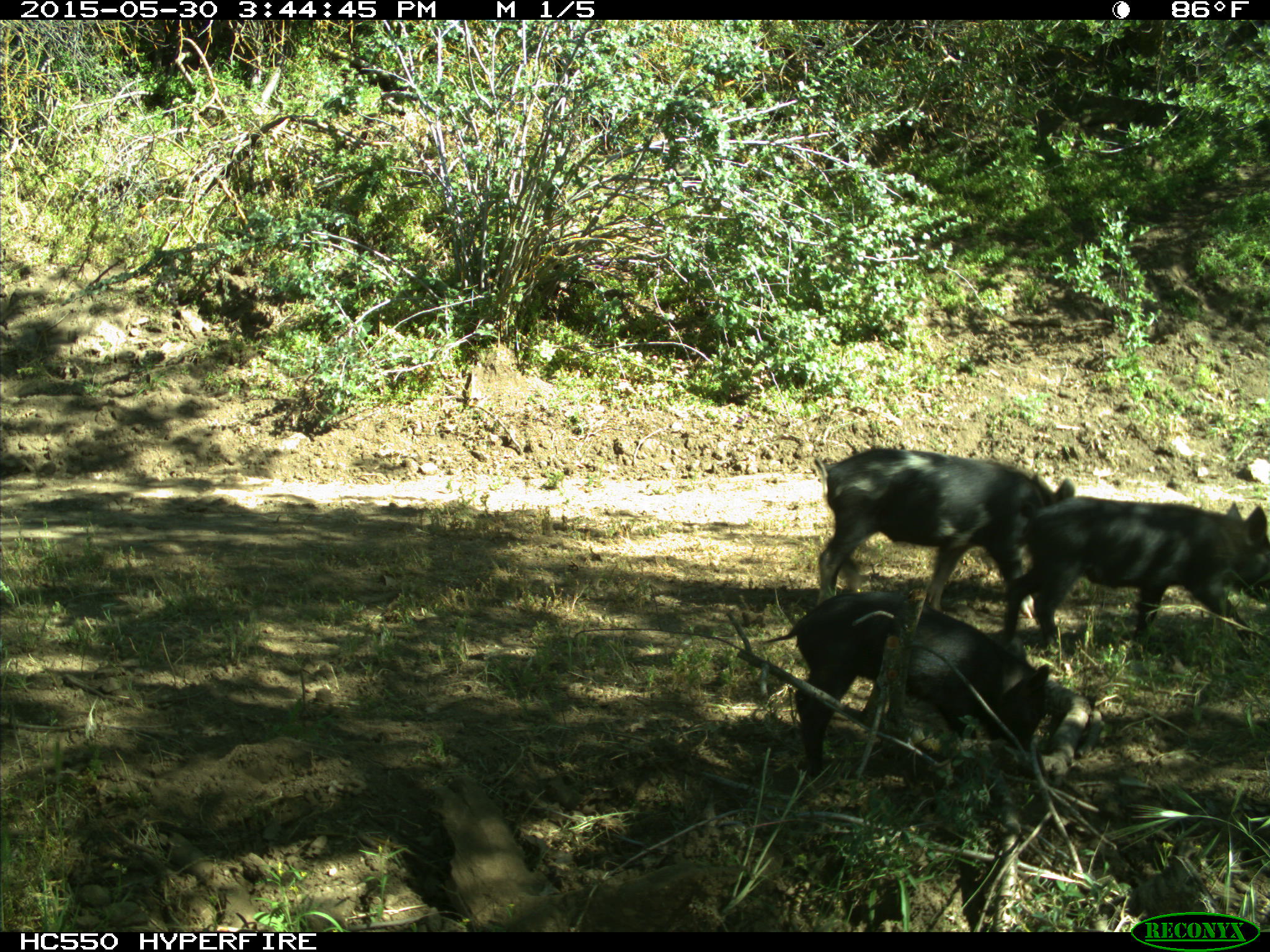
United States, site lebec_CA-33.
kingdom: Animalia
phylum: Chordata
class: Mammalia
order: Artiodactyla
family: Suidae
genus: Sus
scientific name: Sus scrofa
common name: wild boar